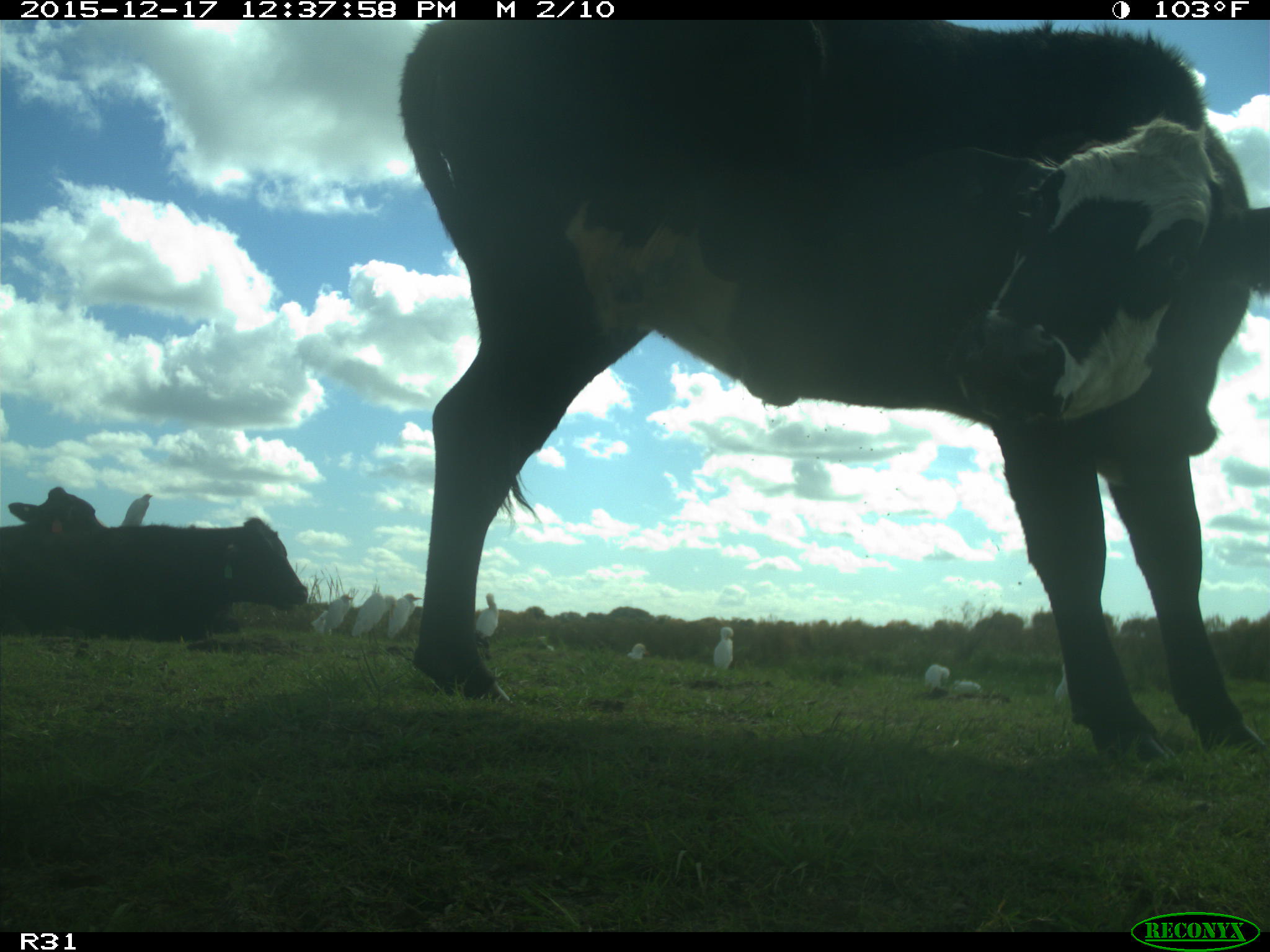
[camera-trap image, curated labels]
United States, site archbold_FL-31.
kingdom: Animalia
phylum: Chordata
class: Mammalia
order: Artiodactyla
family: Bovidae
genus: Bos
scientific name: Bos taurus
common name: domestic cow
Bos taurus (domestic cow).